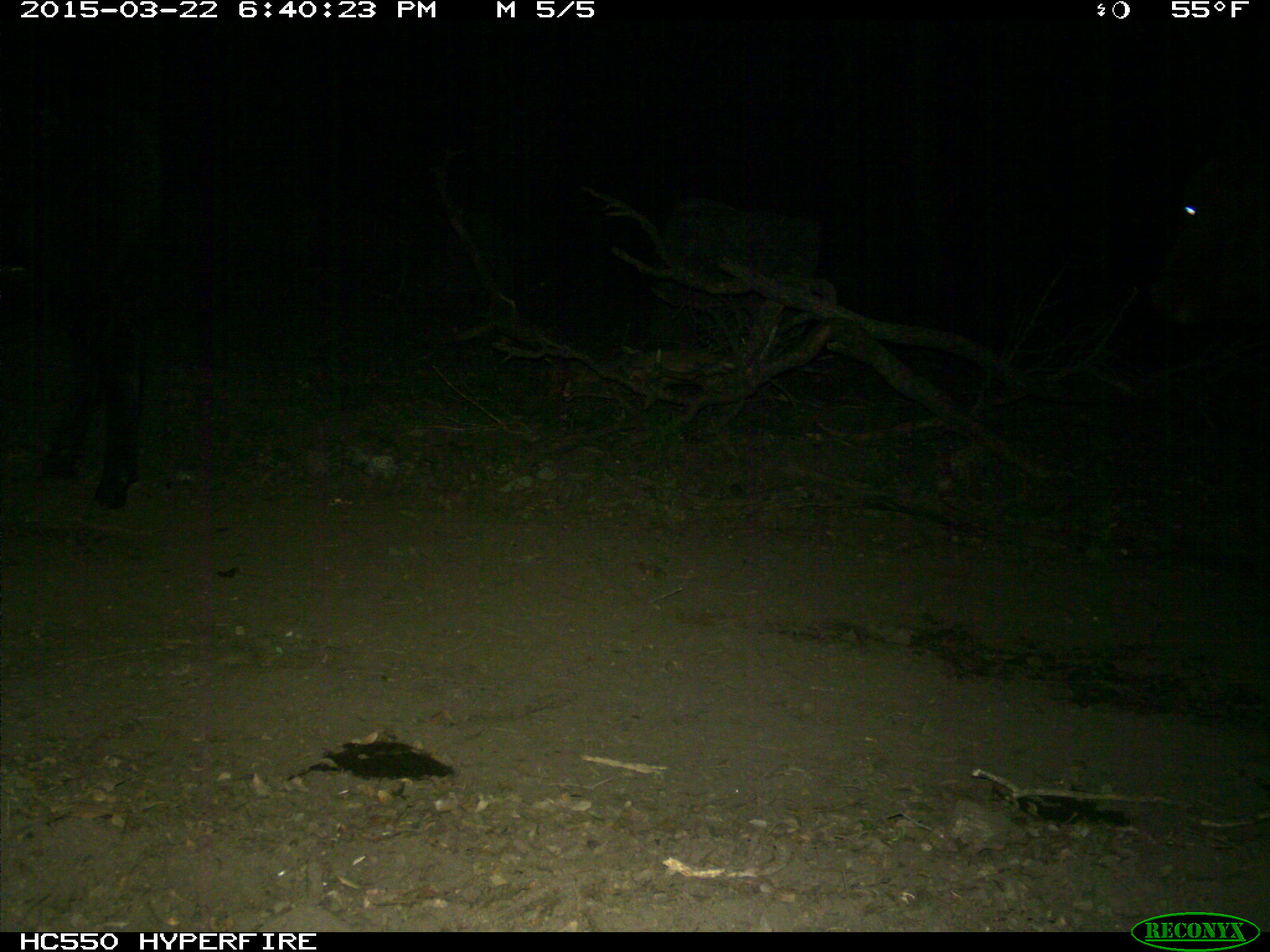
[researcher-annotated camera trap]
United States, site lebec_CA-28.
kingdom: Animalia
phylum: Chordata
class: Mammalia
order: Artiodactyla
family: Bovidae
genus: Bos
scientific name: Bos taurus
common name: domestic cow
Bos taurus (domestic cow).